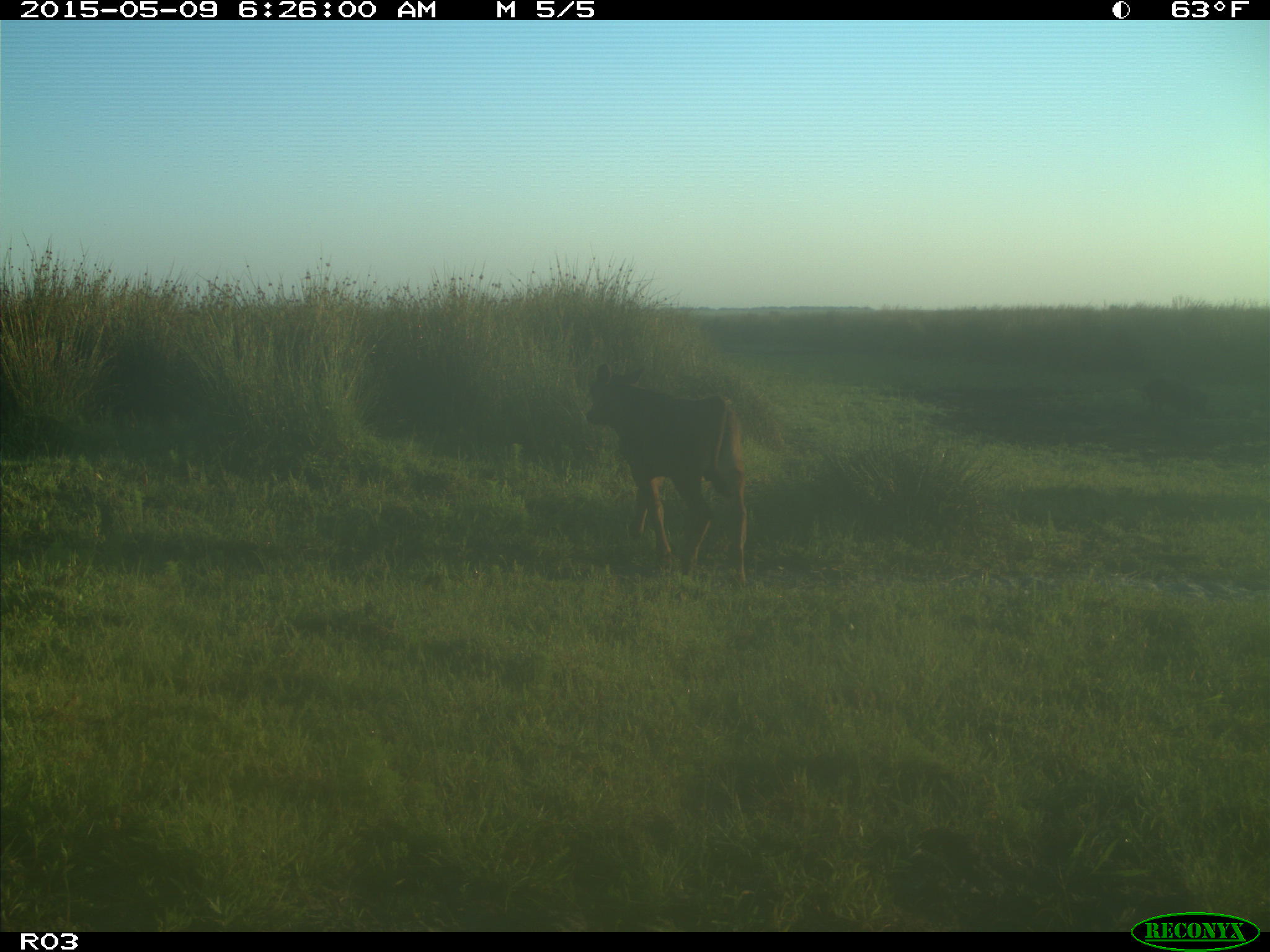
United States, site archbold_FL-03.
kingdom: Animalia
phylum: Chordata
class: Mammalia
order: Artiodactyla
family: Bovidae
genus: Bos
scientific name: Bos taurus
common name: domestic cow